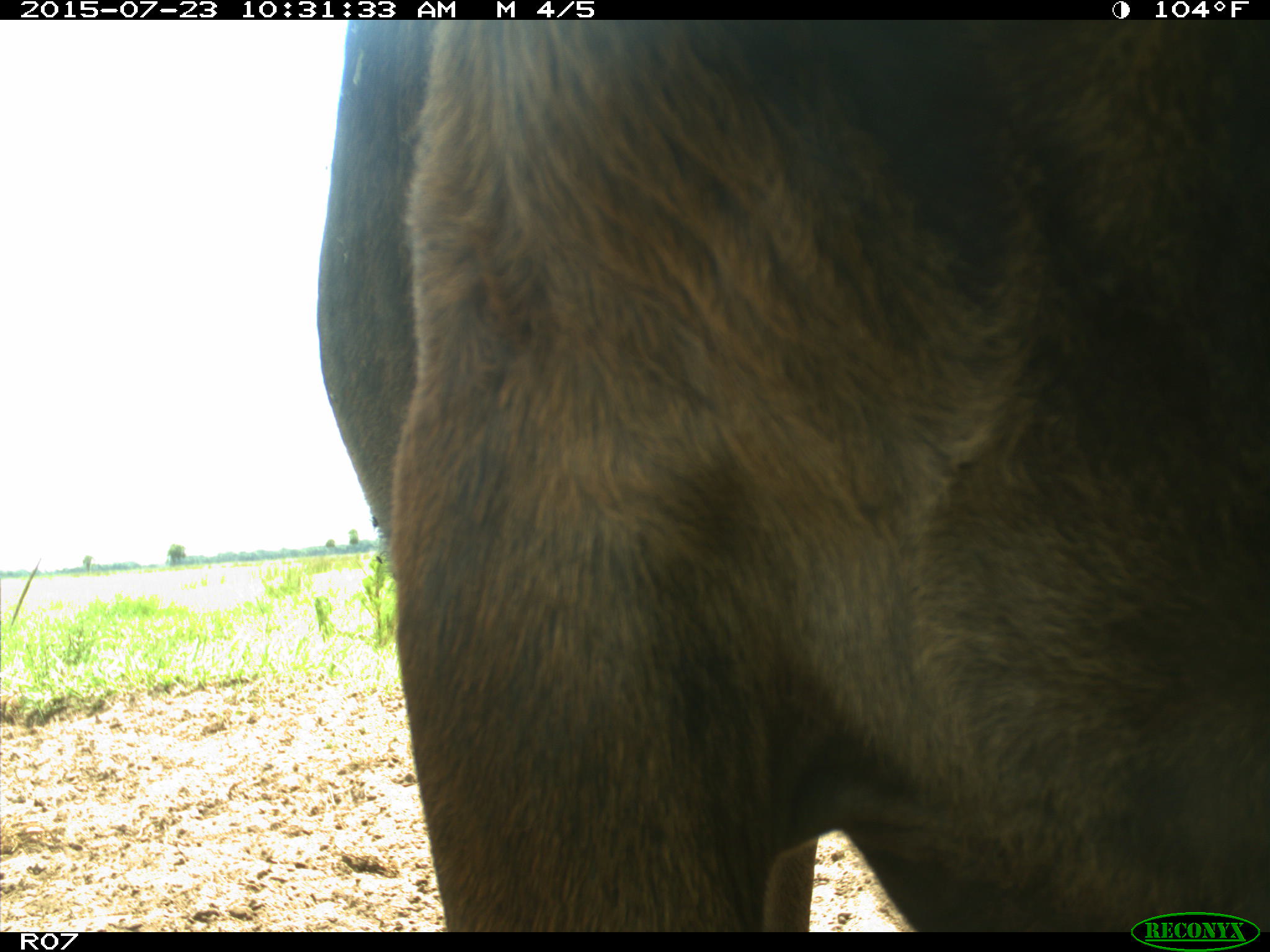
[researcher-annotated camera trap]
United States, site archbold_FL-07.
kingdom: Animalia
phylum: Chordata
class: Mammalia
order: Artiodactyla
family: Bovidae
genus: Bos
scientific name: Bos taurus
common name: domestic cow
Bos taurus (domestic cow).